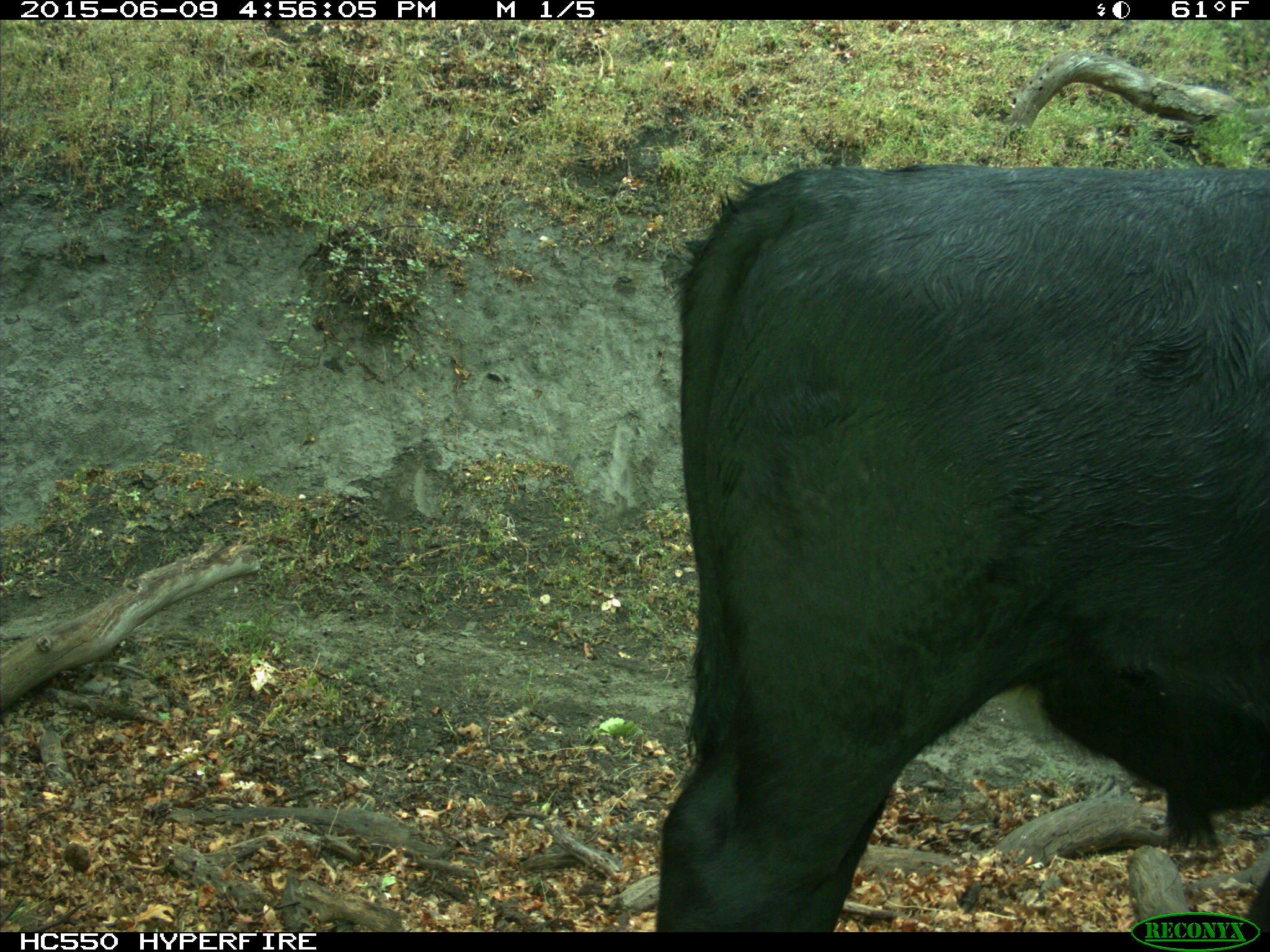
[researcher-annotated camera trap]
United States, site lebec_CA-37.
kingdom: Animalia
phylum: Chordata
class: Mammalia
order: Artiodactyla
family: Bovidae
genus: Bos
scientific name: Bos taurus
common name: domestic cow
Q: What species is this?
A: Bos taurus (domestic cow).